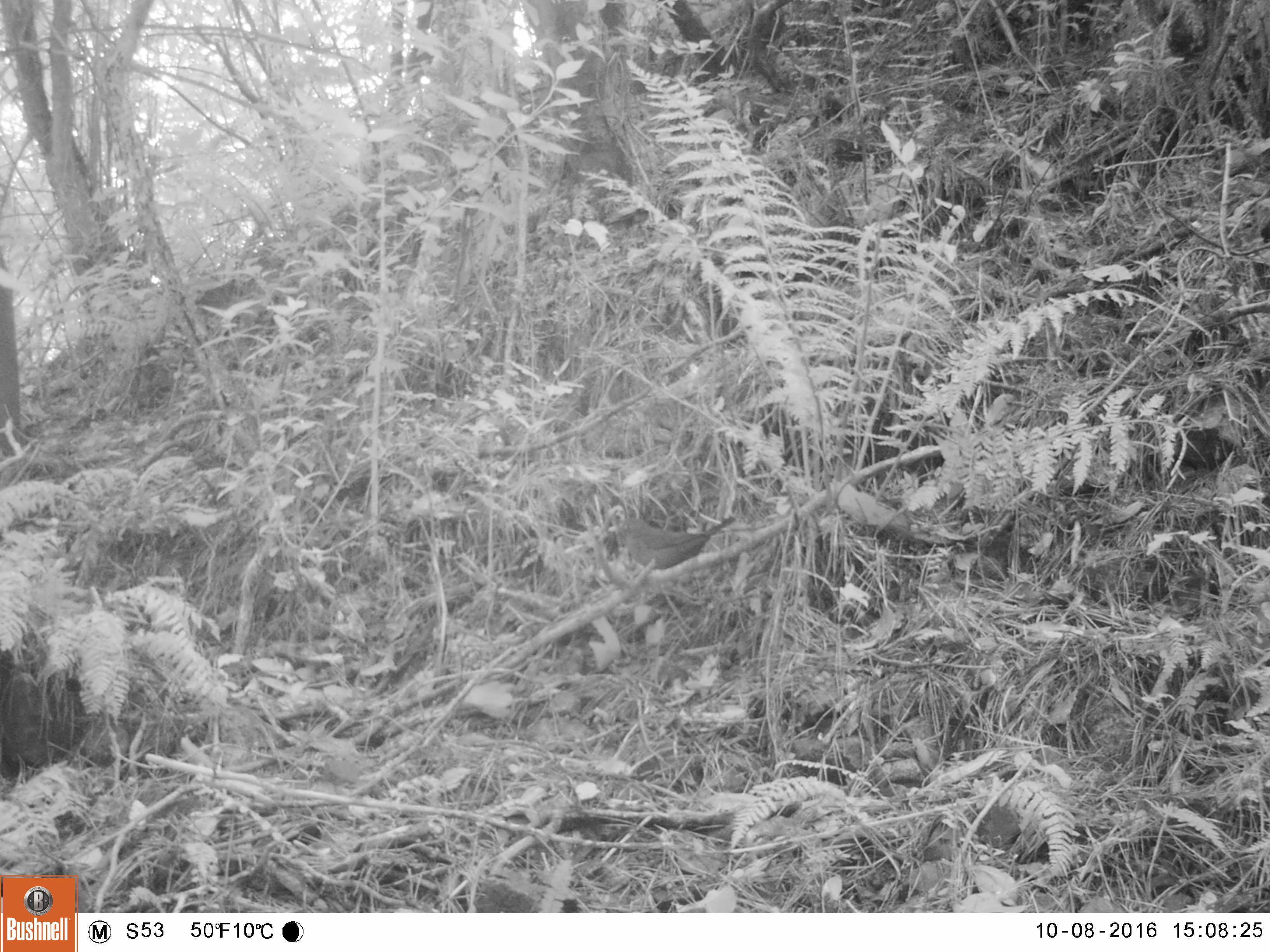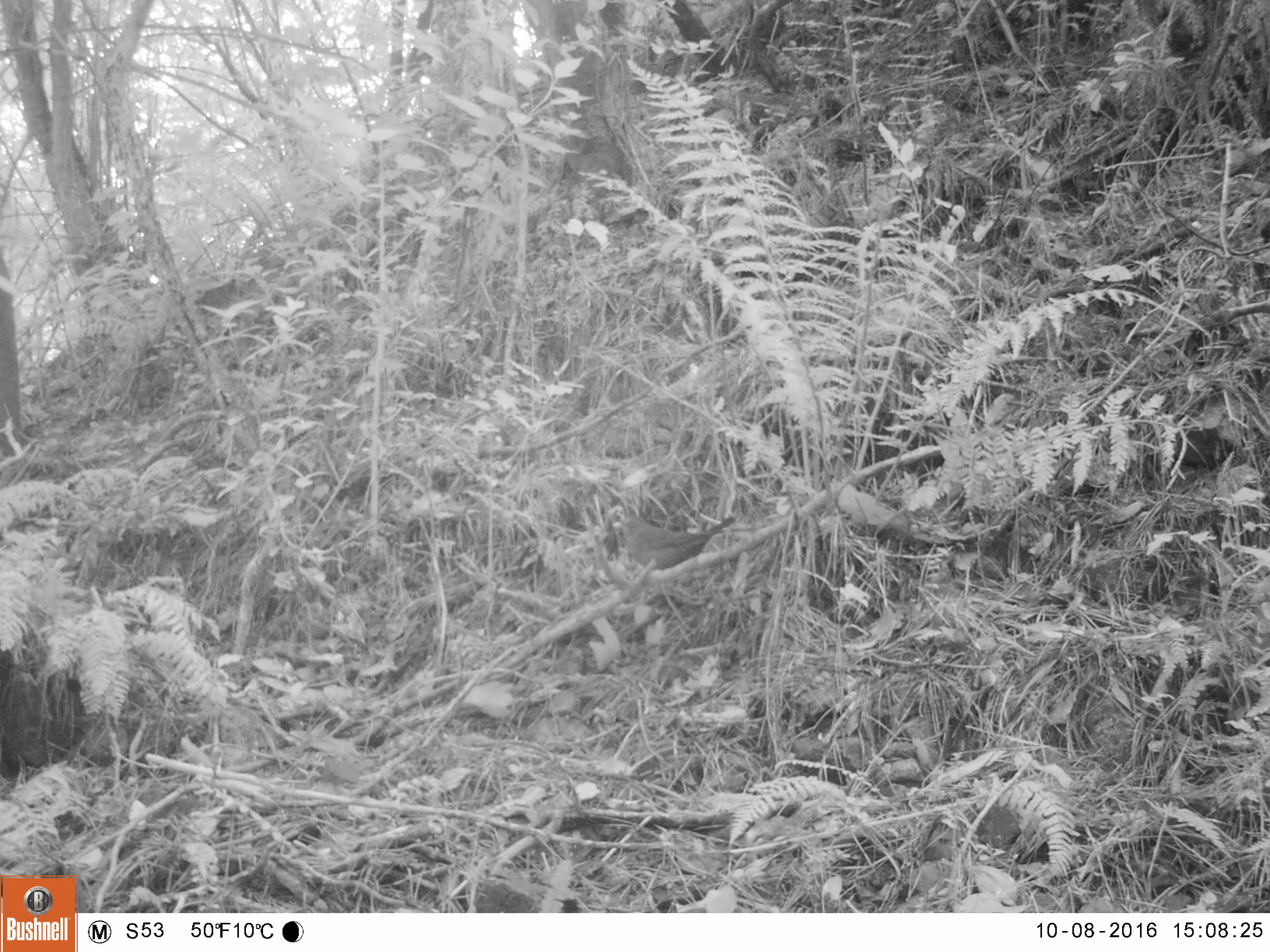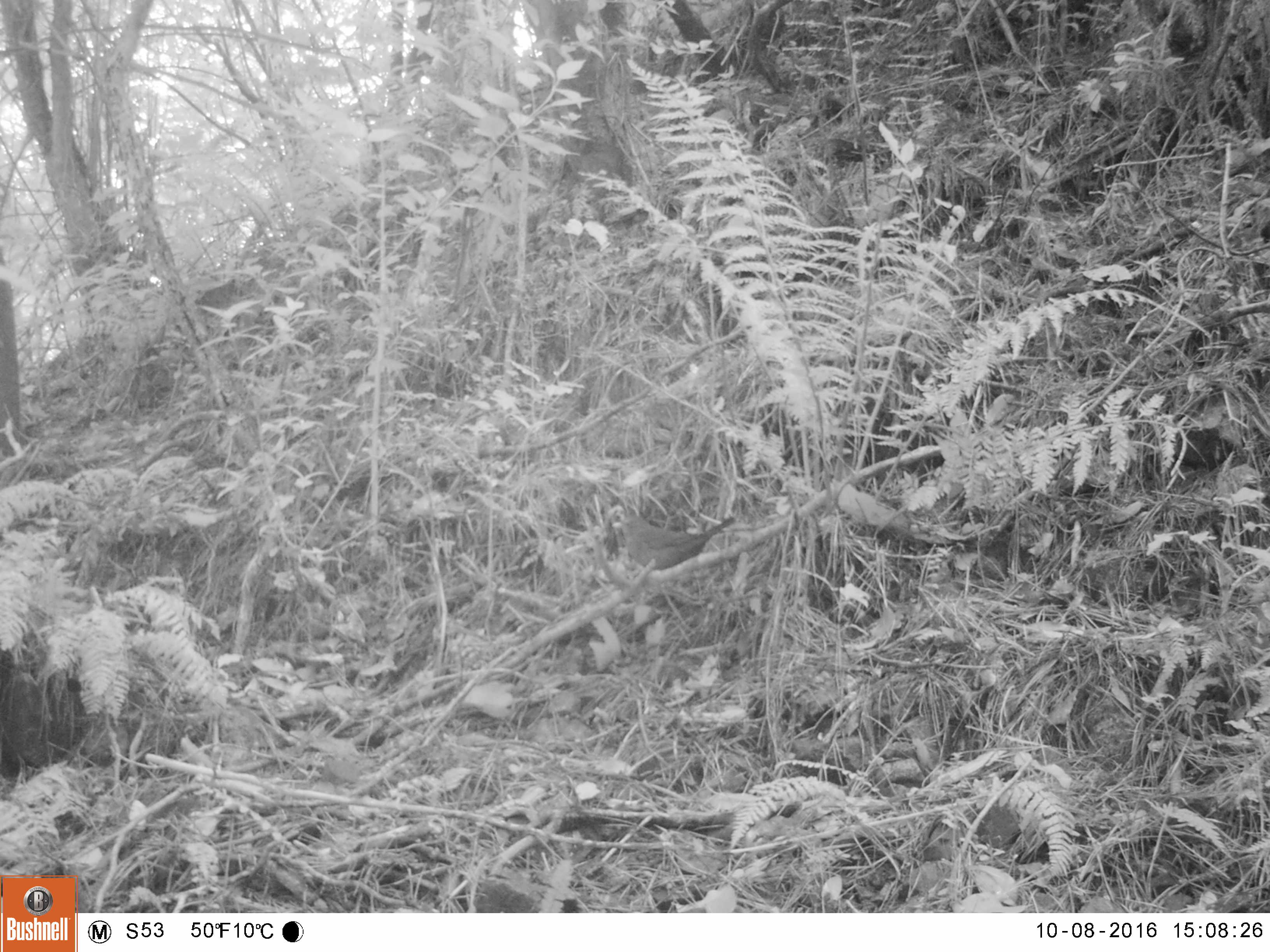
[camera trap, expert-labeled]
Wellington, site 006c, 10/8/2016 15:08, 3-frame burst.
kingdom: Animalia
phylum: Chordata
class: Aves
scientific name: Aves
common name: bird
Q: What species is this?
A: Bird (Aves).